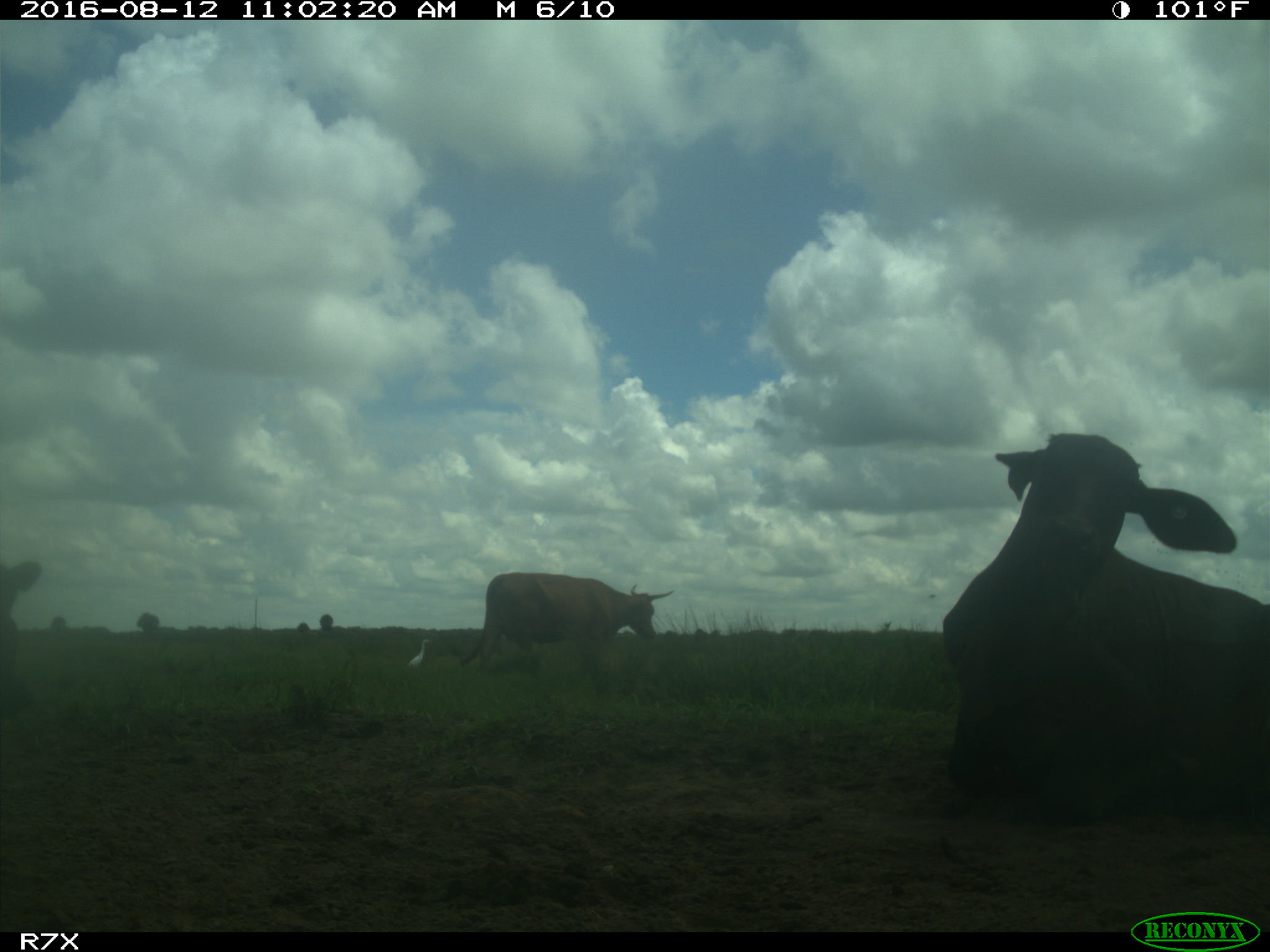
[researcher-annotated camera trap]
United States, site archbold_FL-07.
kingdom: Animalia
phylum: Chordata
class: Mammalia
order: Artiodactyla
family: Bovidae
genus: Bos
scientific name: Bos taurus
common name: domestic cow